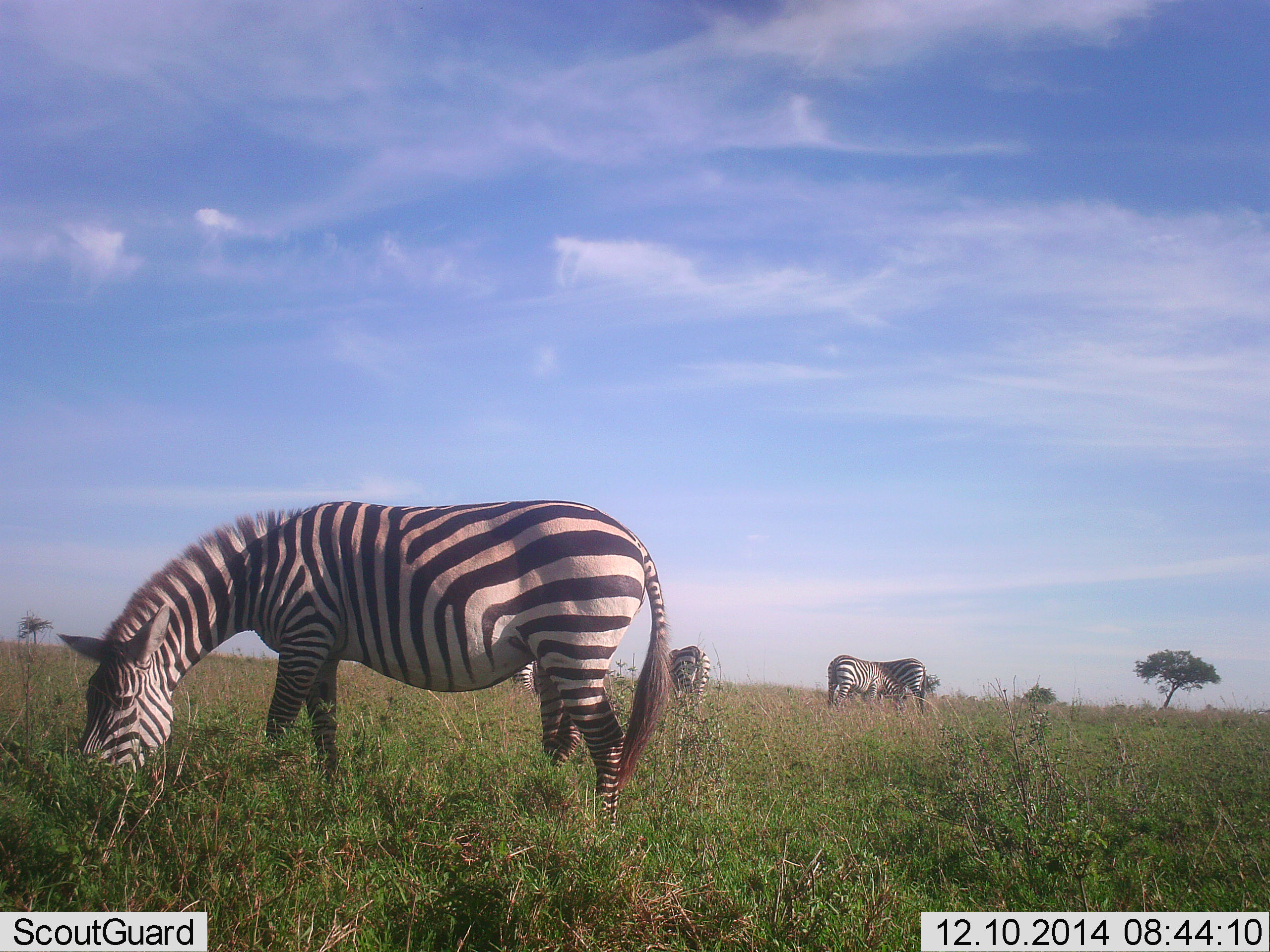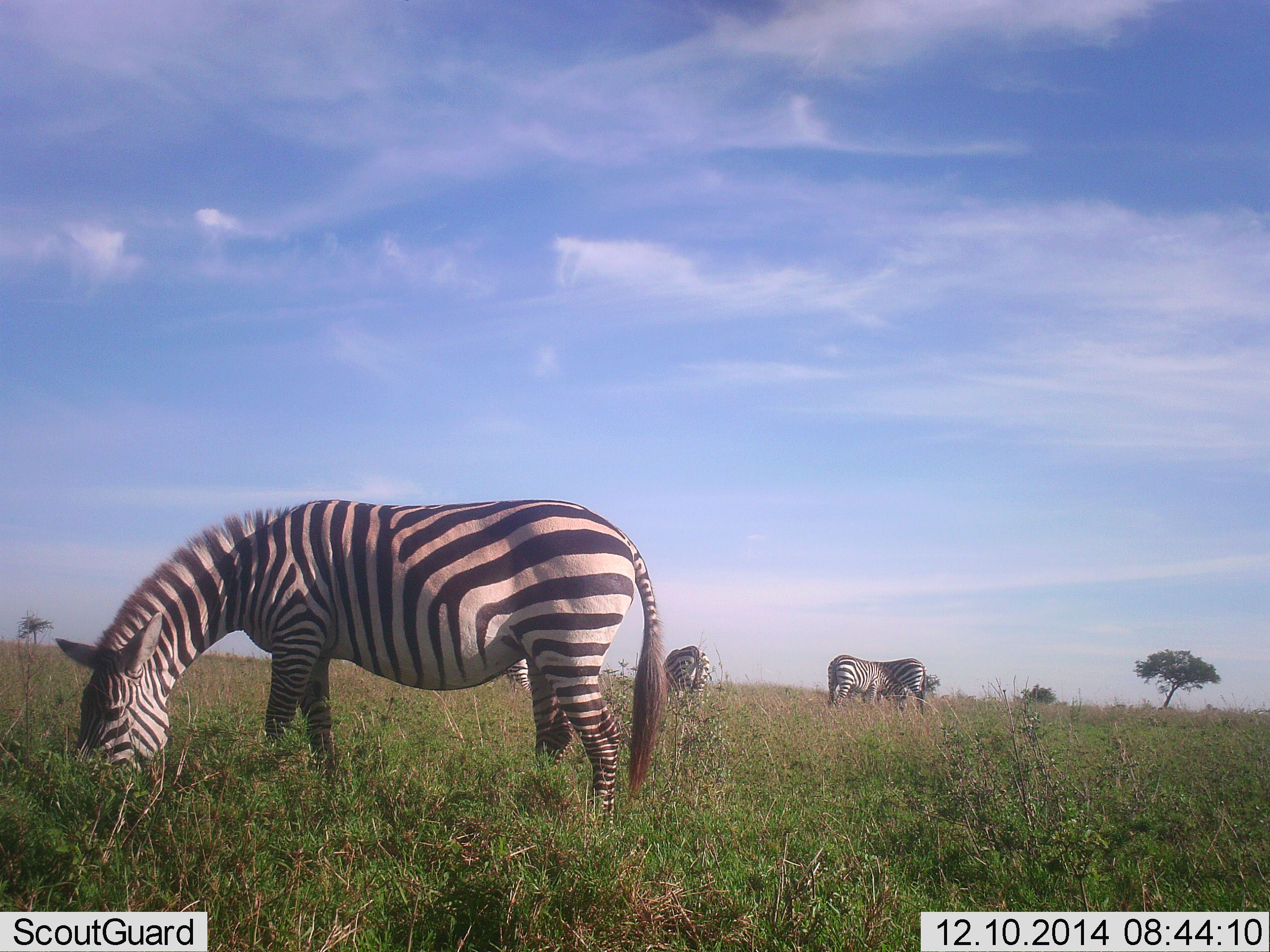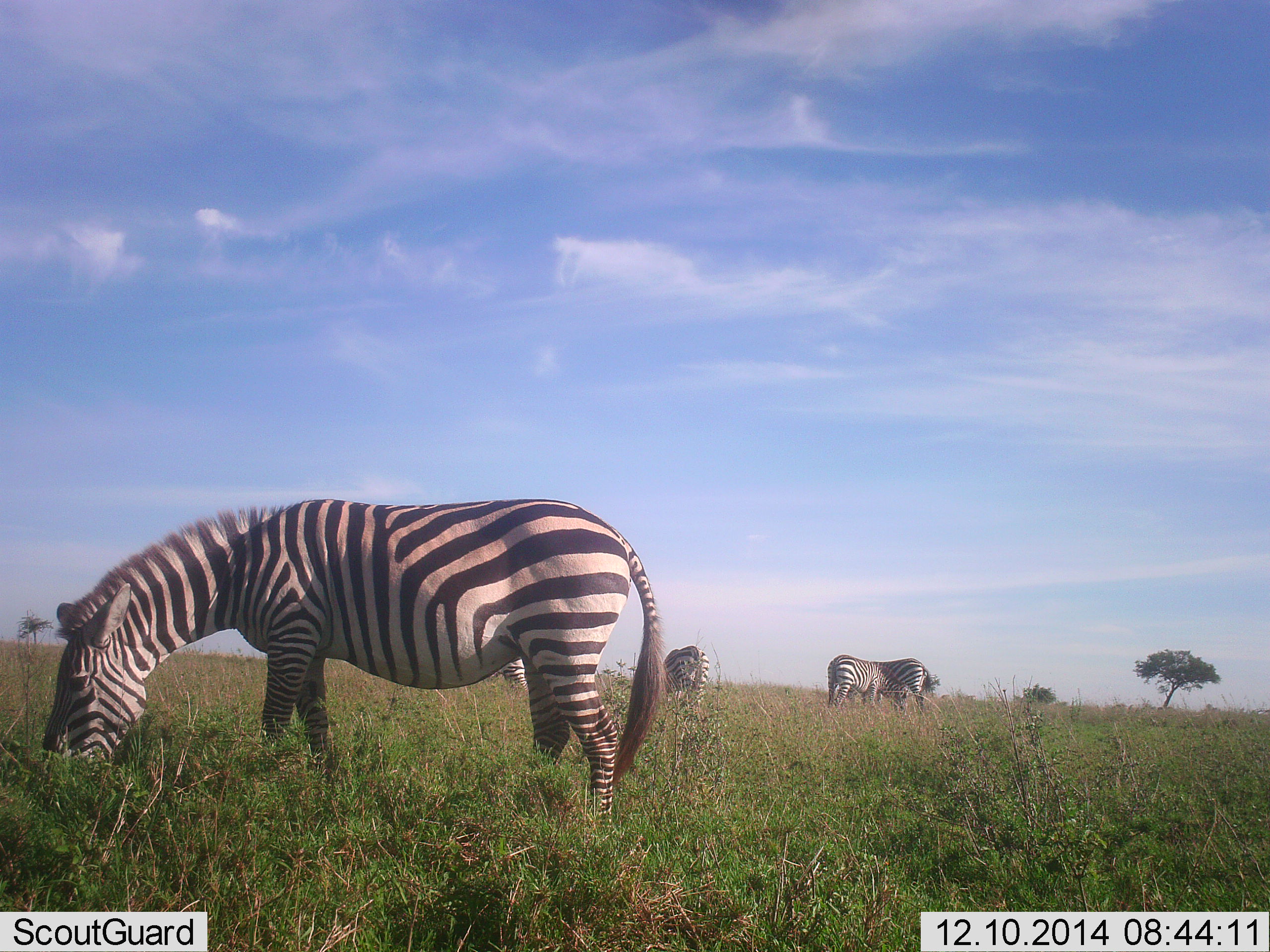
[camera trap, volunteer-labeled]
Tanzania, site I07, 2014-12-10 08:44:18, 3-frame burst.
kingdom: Animalia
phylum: Chordata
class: Mammalia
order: Perissodactyla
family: Equidae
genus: Equus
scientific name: Equus quagga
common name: plains zebra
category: zebra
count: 5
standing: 40%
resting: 0%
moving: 10%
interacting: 10%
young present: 0%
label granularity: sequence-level